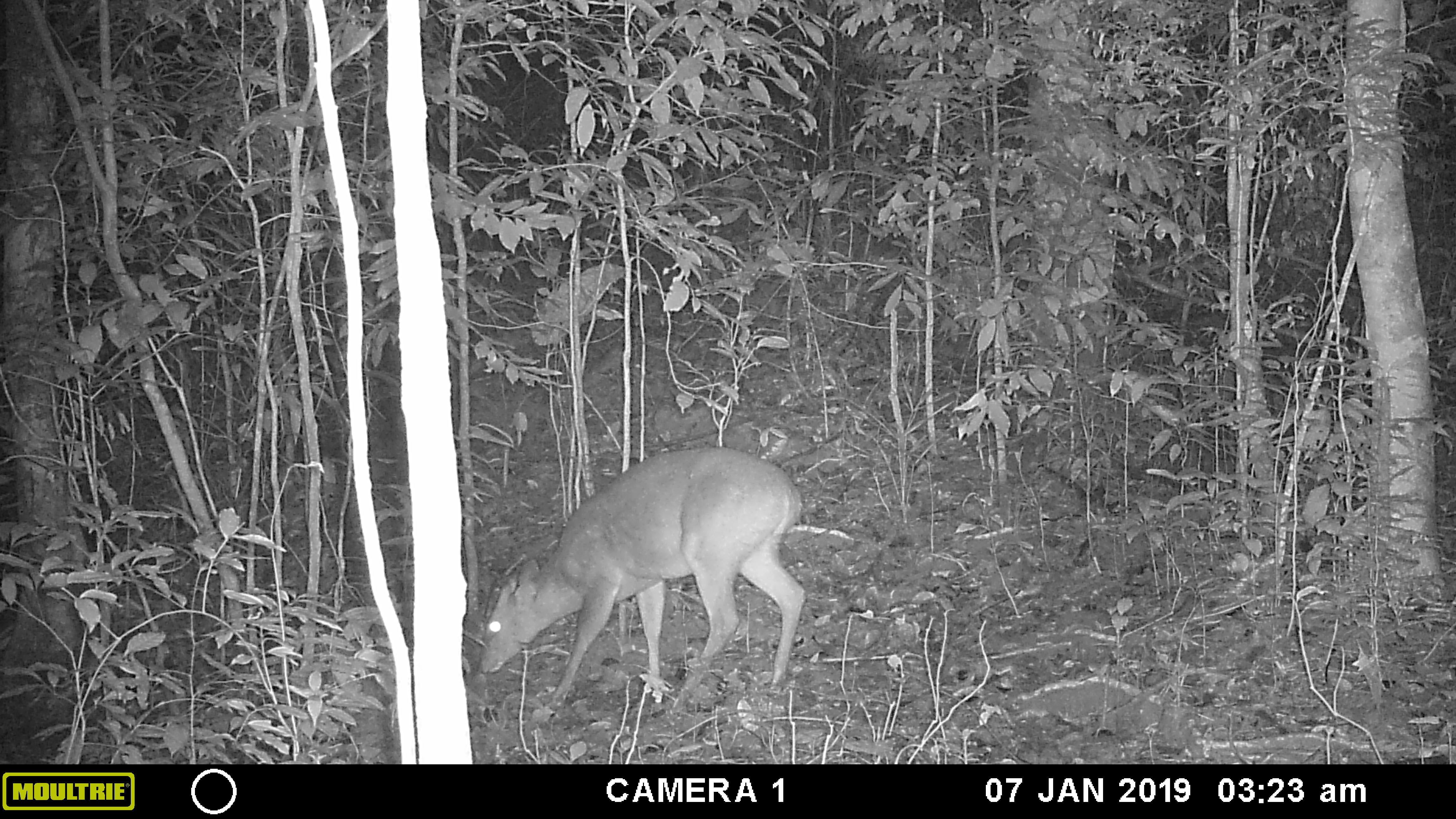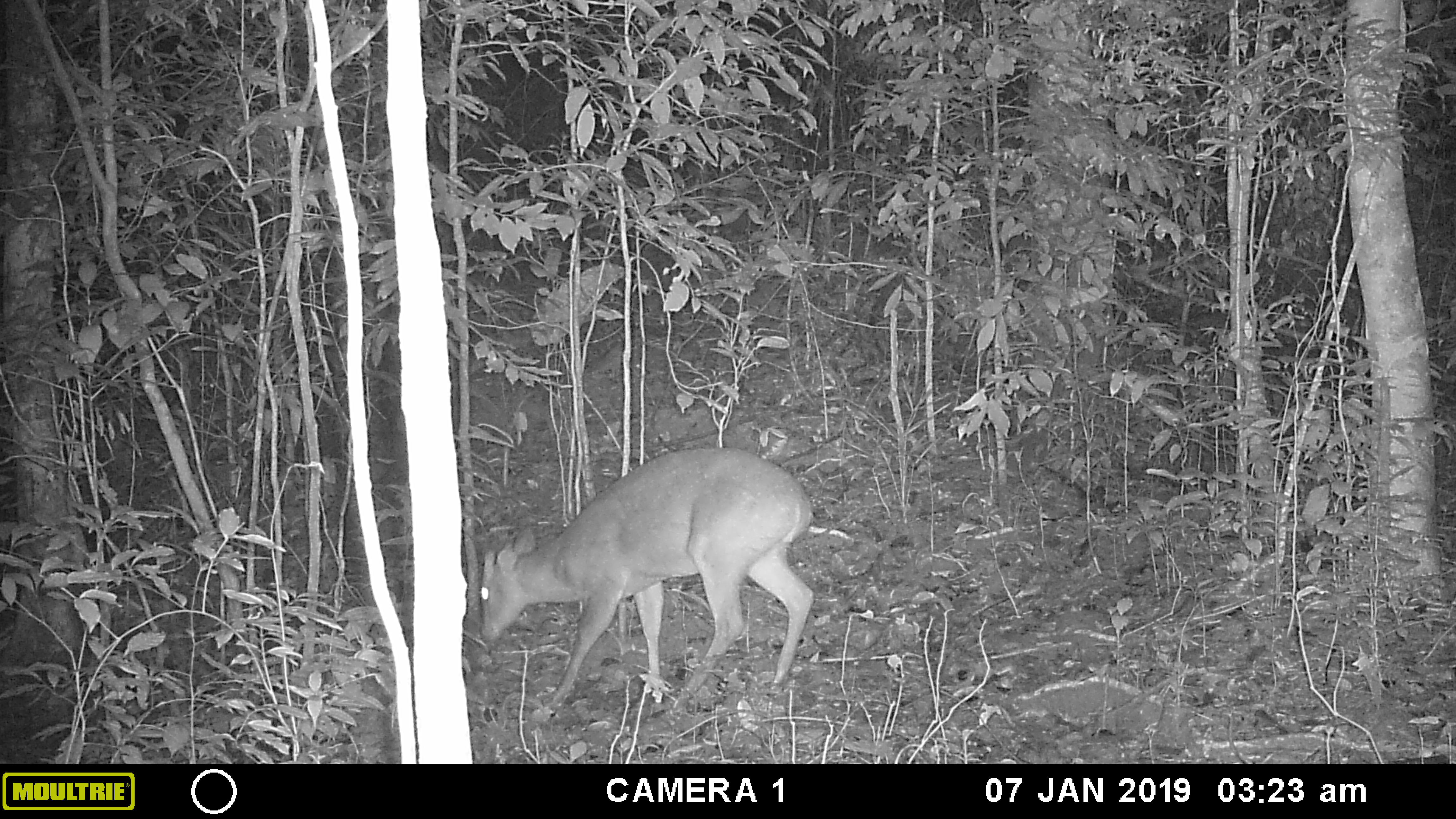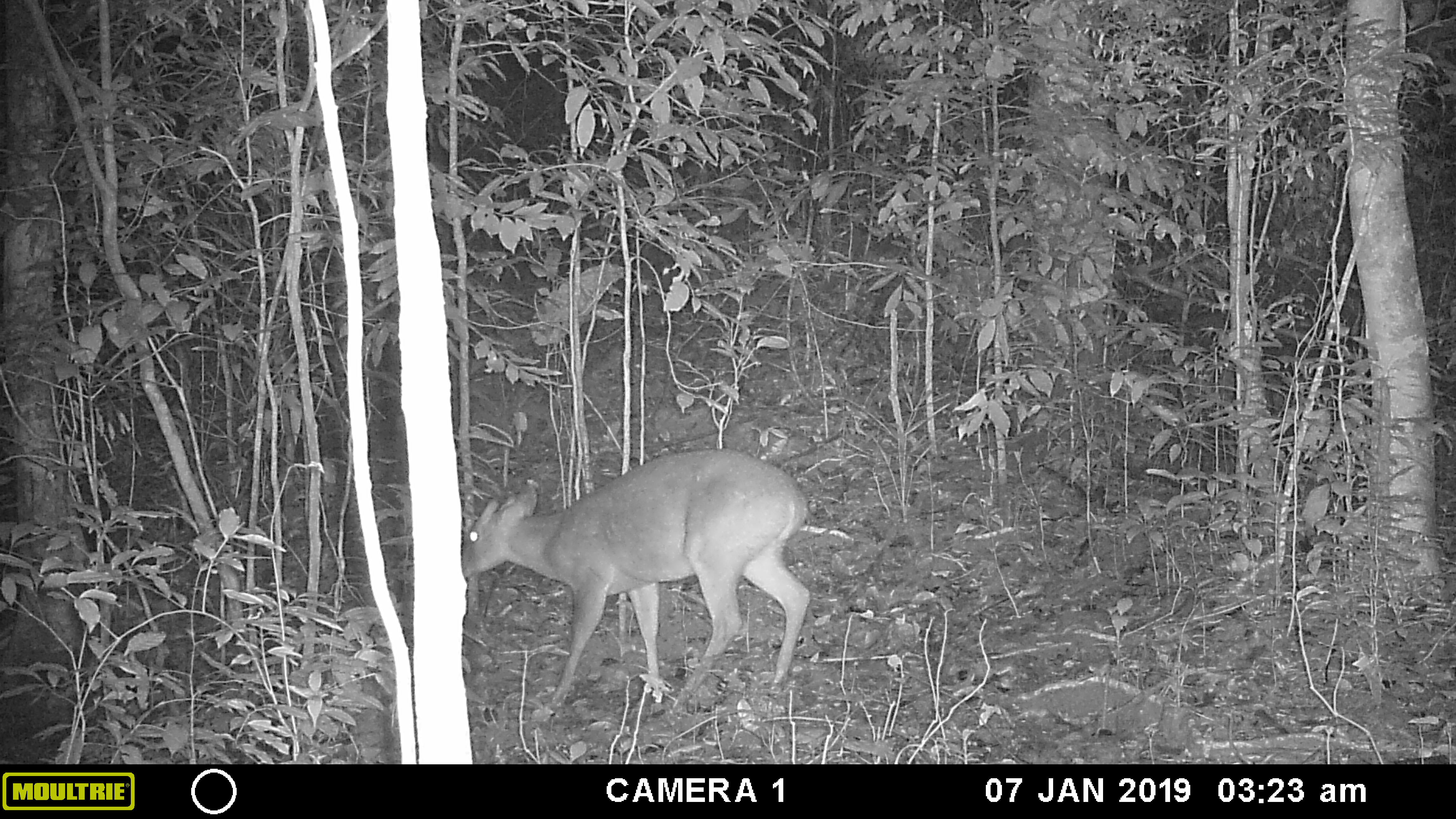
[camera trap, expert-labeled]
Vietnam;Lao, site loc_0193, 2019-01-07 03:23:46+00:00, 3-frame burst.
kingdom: Animalia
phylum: Chordata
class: Mammalia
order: Artiodactyla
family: Cervidae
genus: Muntiacus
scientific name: Muntiacus vuquangensis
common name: large-antlered muntjac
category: large antlered muntjac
Large antlered muntjac (large-antlered muntjac) (Muntiacus vuquangensis). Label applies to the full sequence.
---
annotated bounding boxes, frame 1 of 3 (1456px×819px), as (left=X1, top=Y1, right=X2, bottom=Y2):
large antlered muntjac: (left=477, top=447, right=805, bottom=717)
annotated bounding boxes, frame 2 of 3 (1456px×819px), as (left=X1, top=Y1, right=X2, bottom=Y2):
large antlered muntjac: (left=479, top=445, right=815, bottom=717)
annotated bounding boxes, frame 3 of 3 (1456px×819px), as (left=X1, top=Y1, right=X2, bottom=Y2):
large antlered muntjac: (left=460, top=447, right=810, bottom=717)